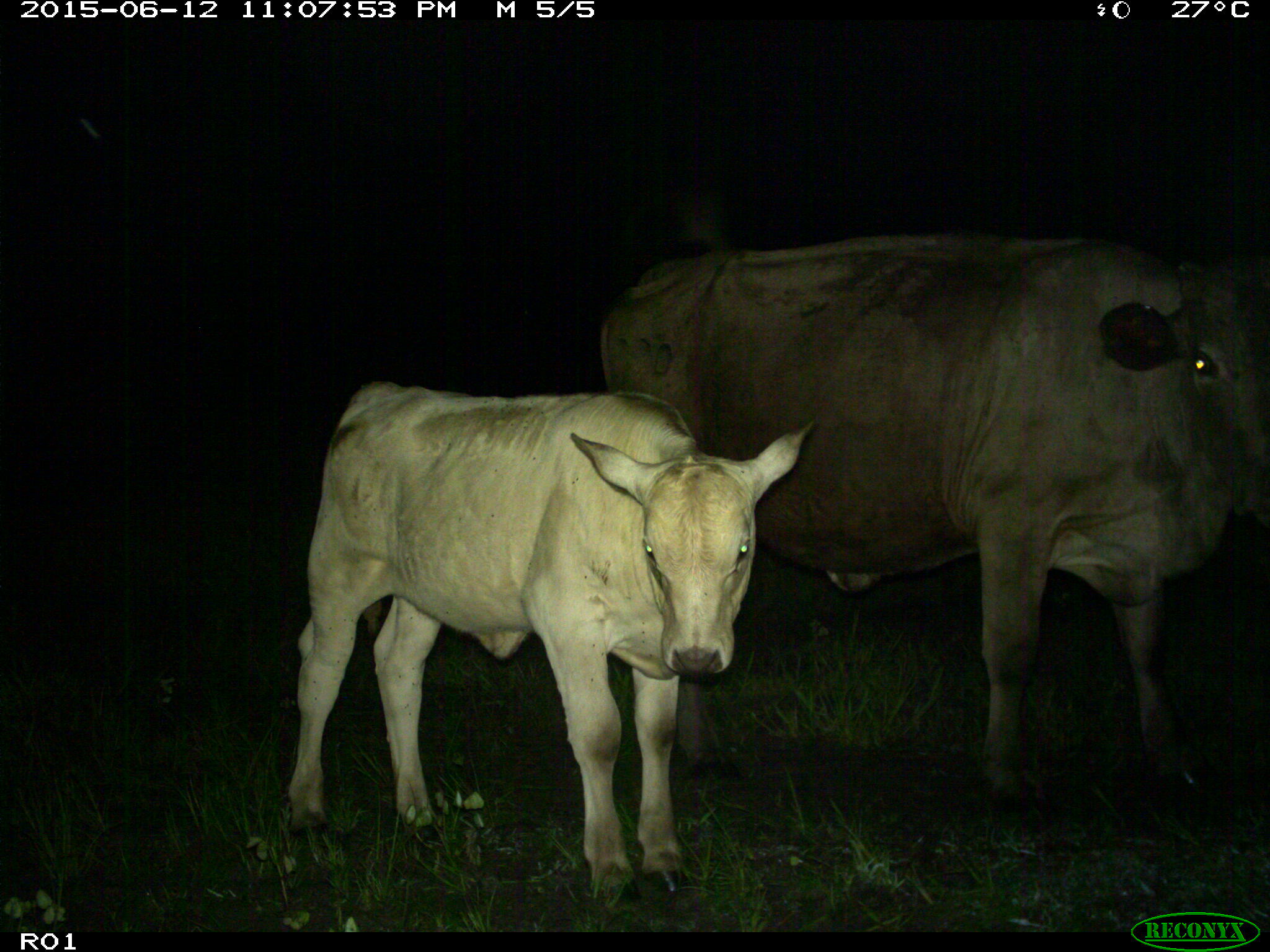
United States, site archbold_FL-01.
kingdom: Animalia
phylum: Chordata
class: Mammalia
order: Artiodactyla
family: Bovidae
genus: Bos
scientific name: Bos taurus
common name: domestic cow